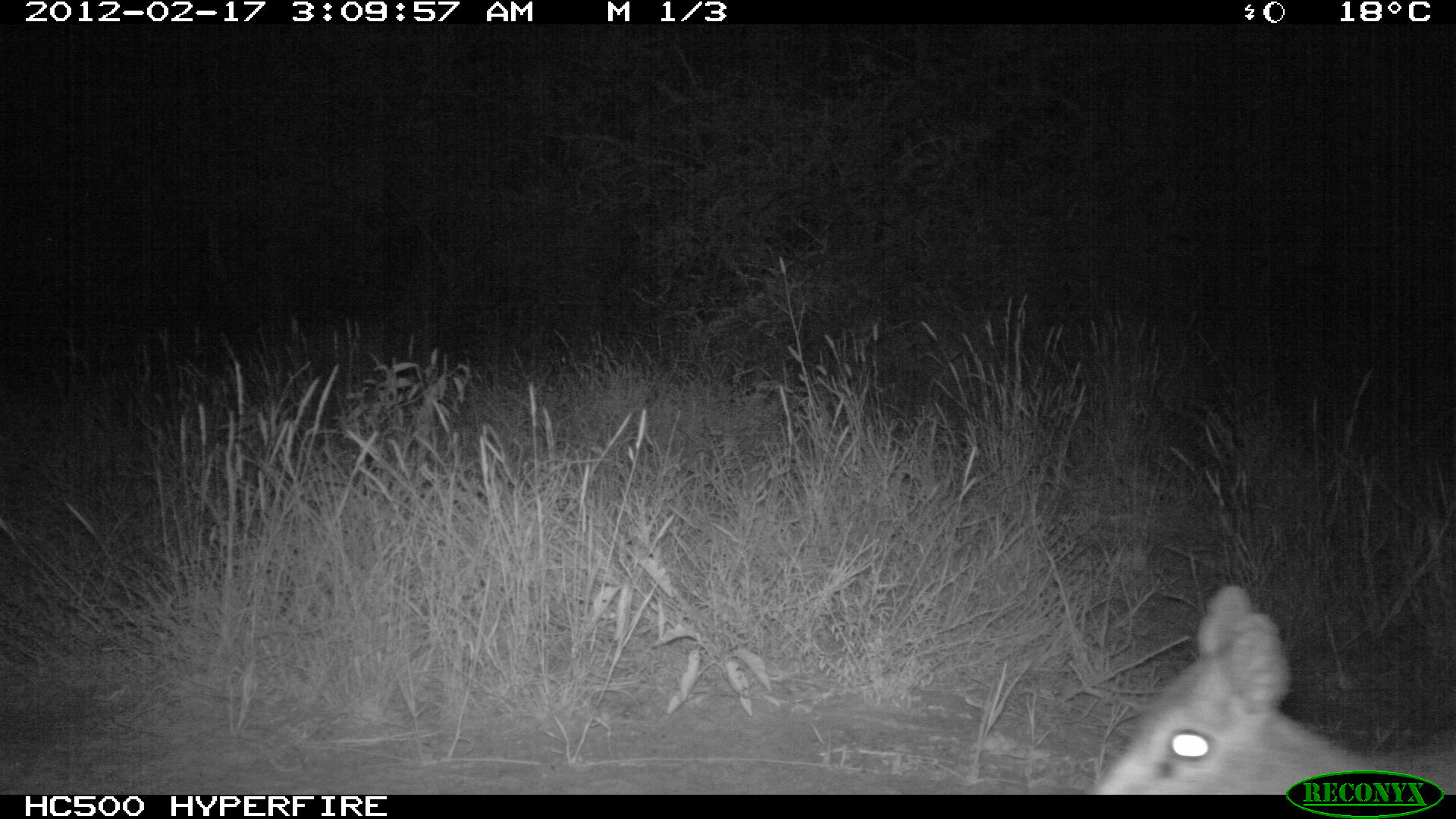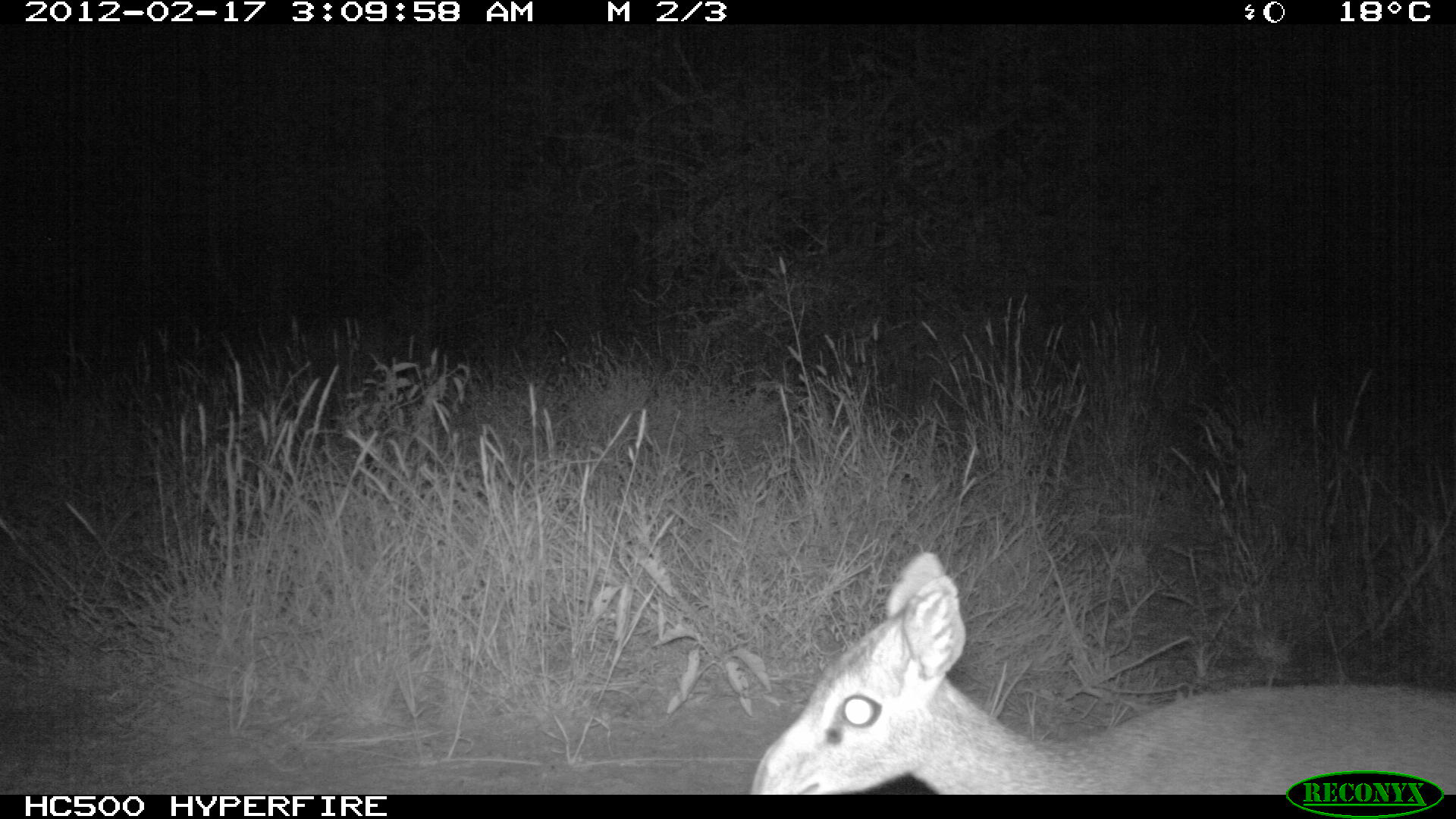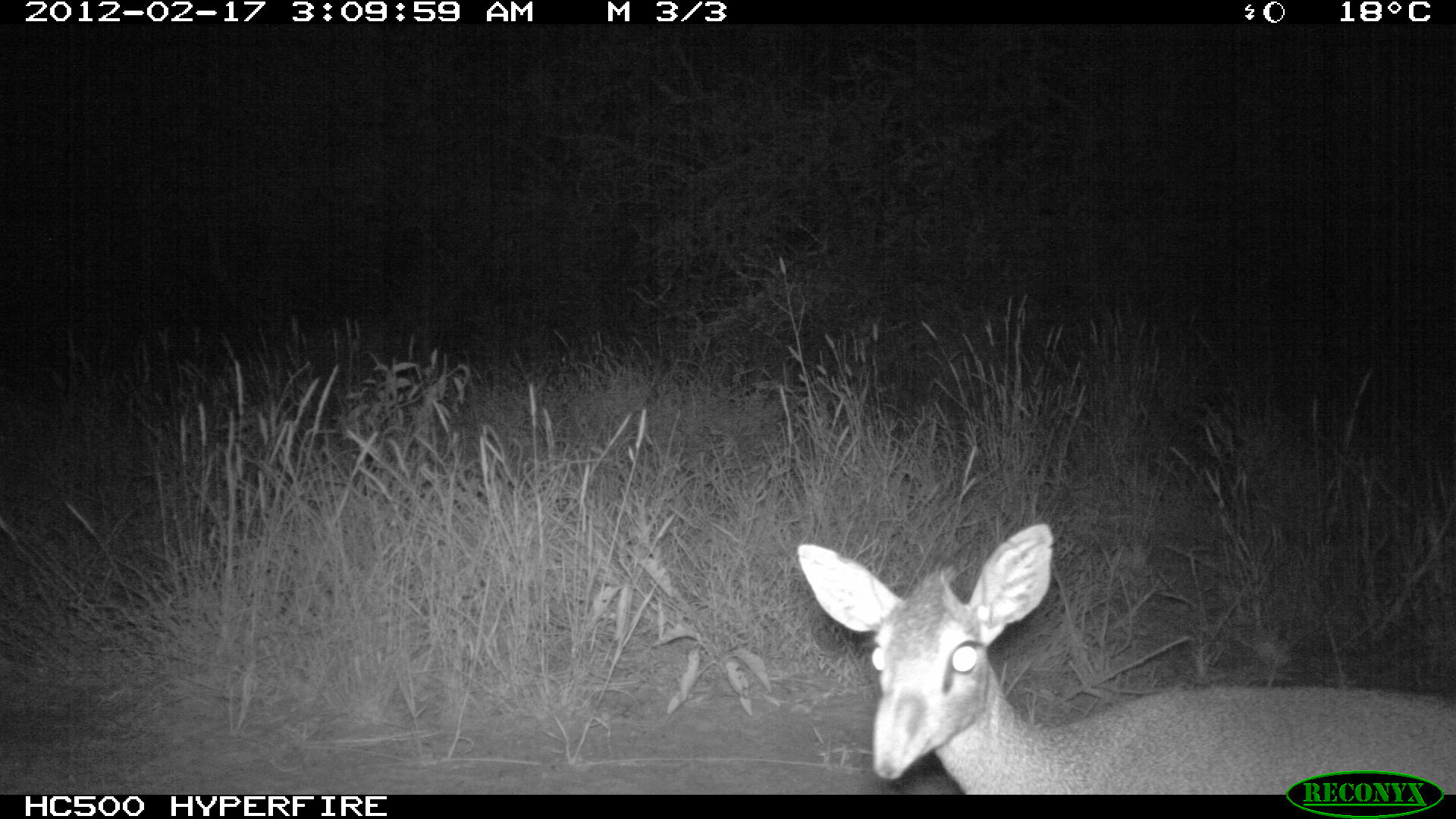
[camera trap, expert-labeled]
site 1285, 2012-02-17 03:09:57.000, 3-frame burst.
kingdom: Animalia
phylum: Chordata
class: Mammalia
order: Artiodactyla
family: Bovidae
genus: Madoqua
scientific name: Madoqua guentheri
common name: günther's dik-dik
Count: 1.